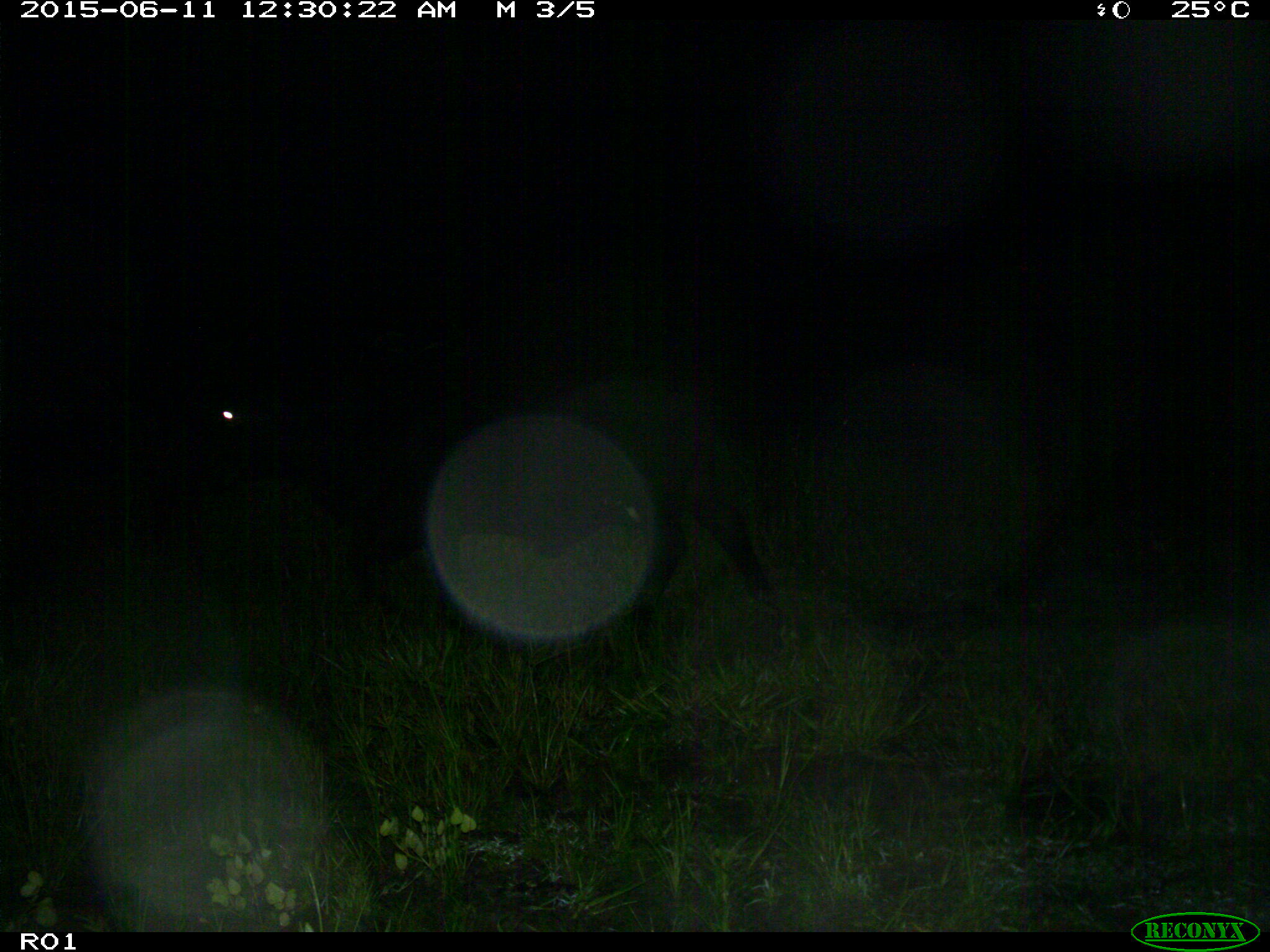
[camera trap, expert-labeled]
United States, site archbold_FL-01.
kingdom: Animalia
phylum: Chordata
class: Mammalia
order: Artiodactyla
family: Bovidae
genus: Bos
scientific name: Bos taurus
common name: domestic cow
Bos taurus (domestic cow).